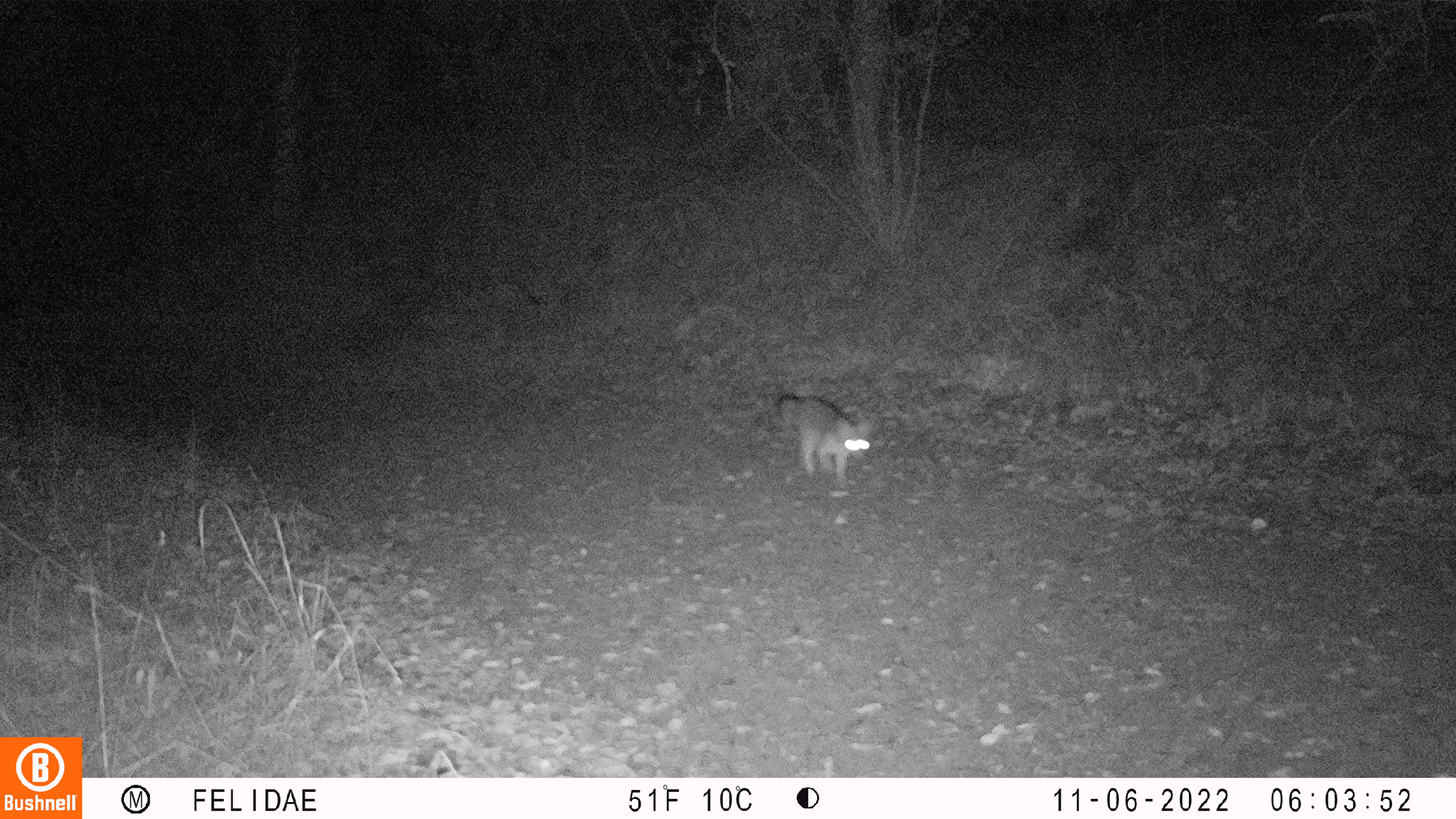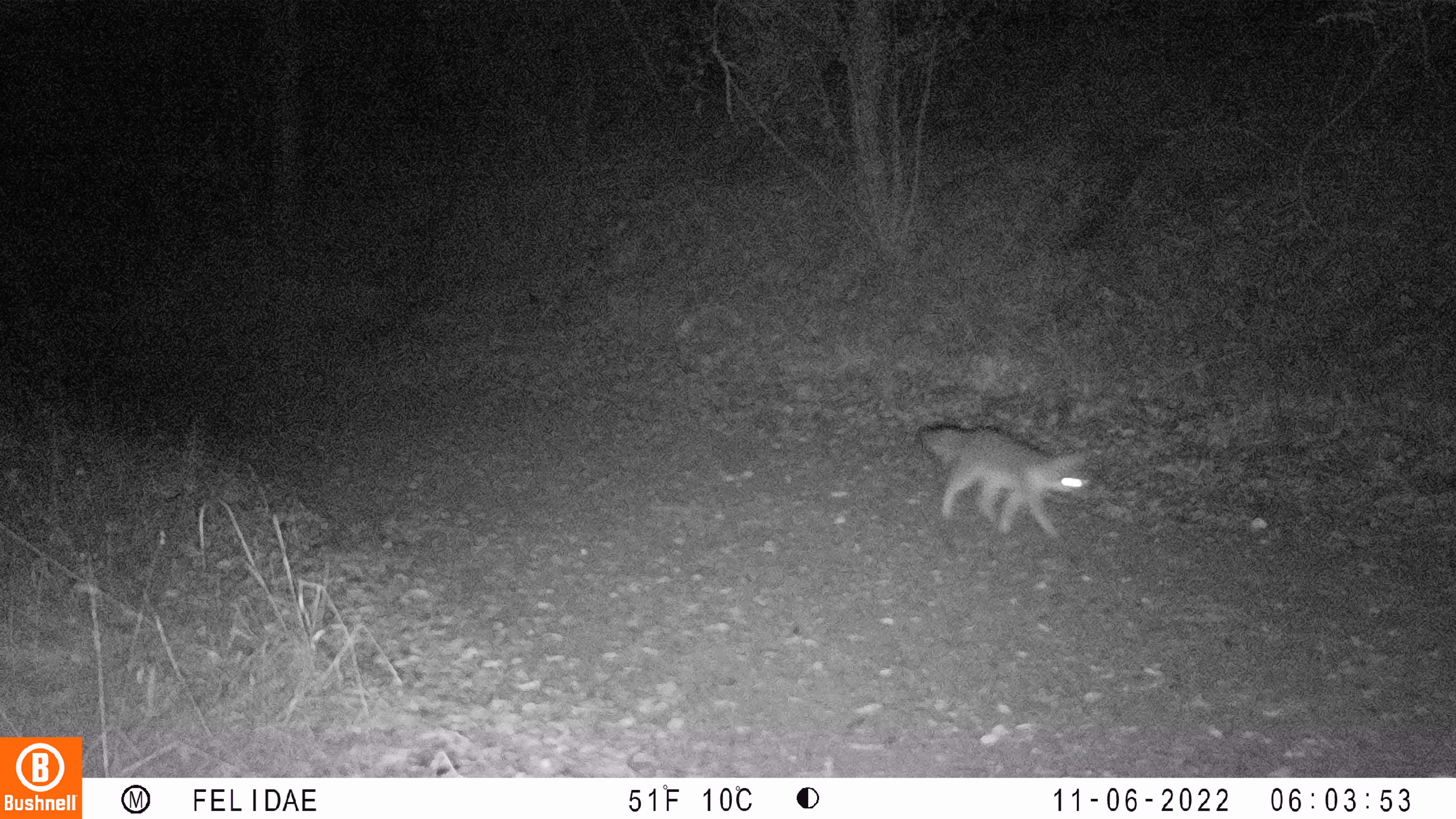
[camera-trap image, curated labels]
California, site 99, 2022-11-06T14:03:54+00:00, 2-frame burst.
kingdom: Animalia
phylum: Chordata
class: Mammalia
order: Carnivora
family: Canidae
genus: Urocyon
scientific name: Urocyon cinereoargenteus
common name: gray fox